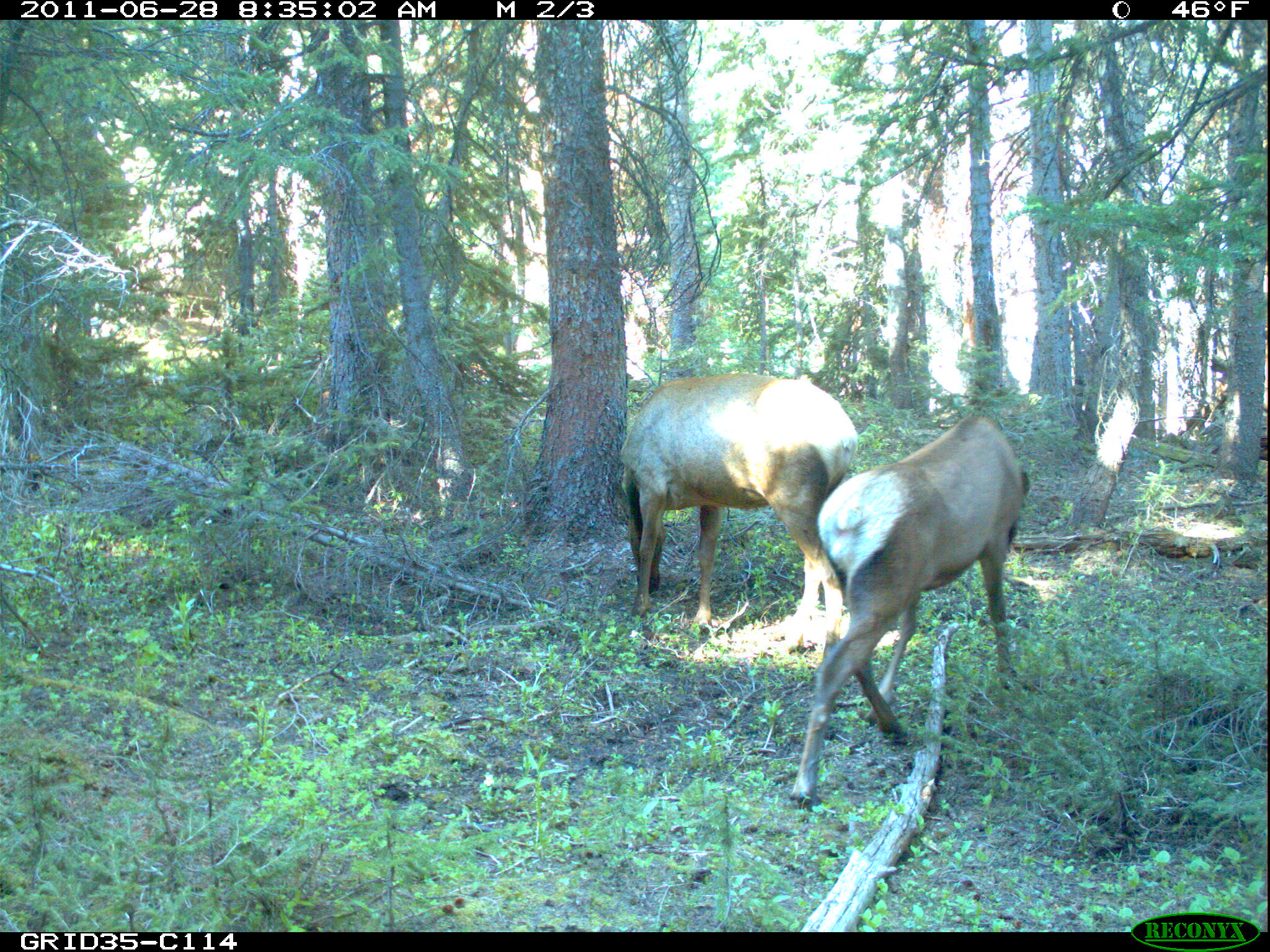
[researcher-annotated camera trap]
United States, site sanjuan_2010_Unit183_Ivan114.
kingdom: Animalia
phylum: Chordata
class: Mammalia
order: Artiodactyla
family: Cervidae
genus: Cervus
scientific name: Cervus elaphus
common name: red deer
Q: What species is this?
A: Cervus elaphus (red deer).